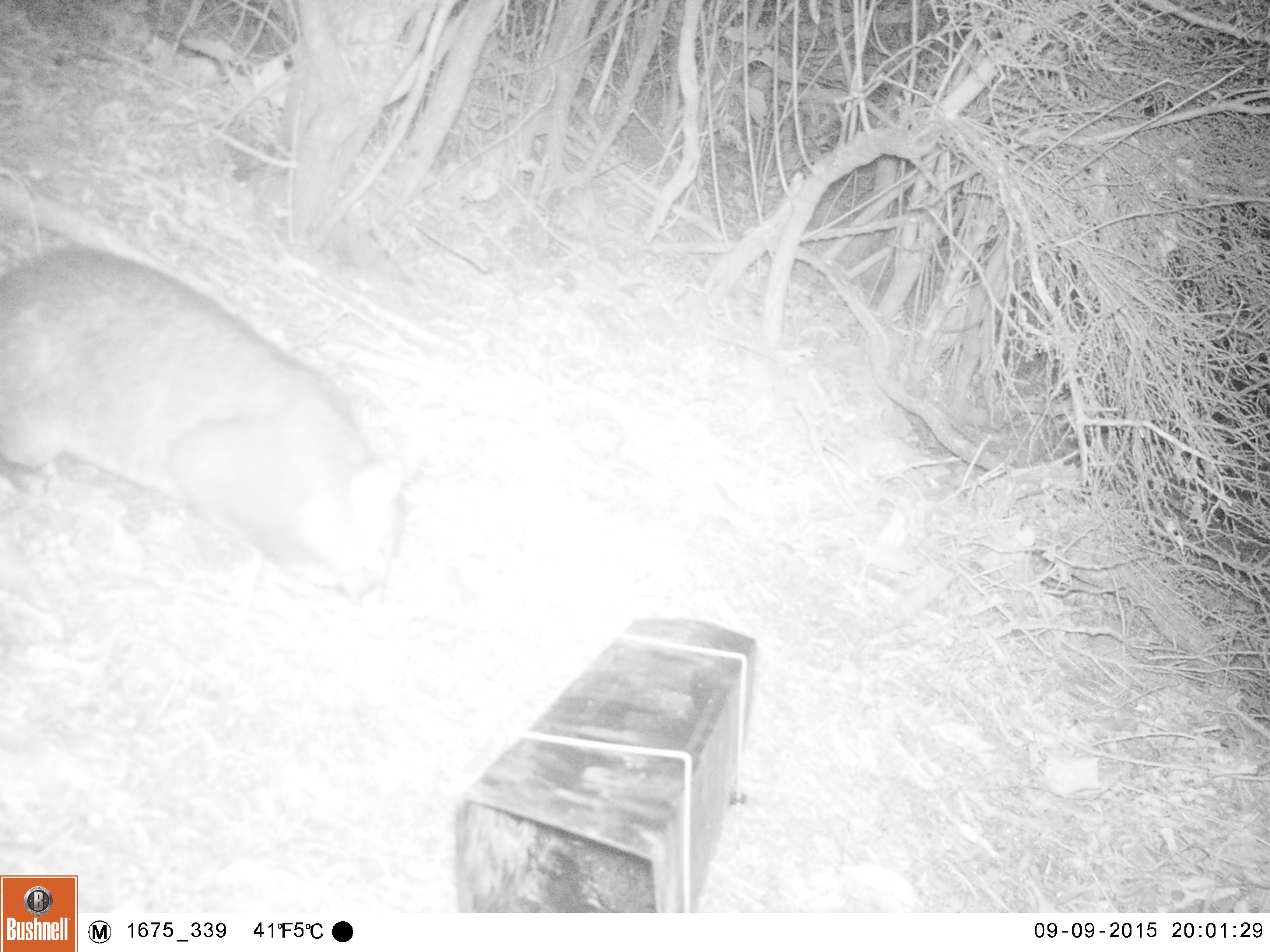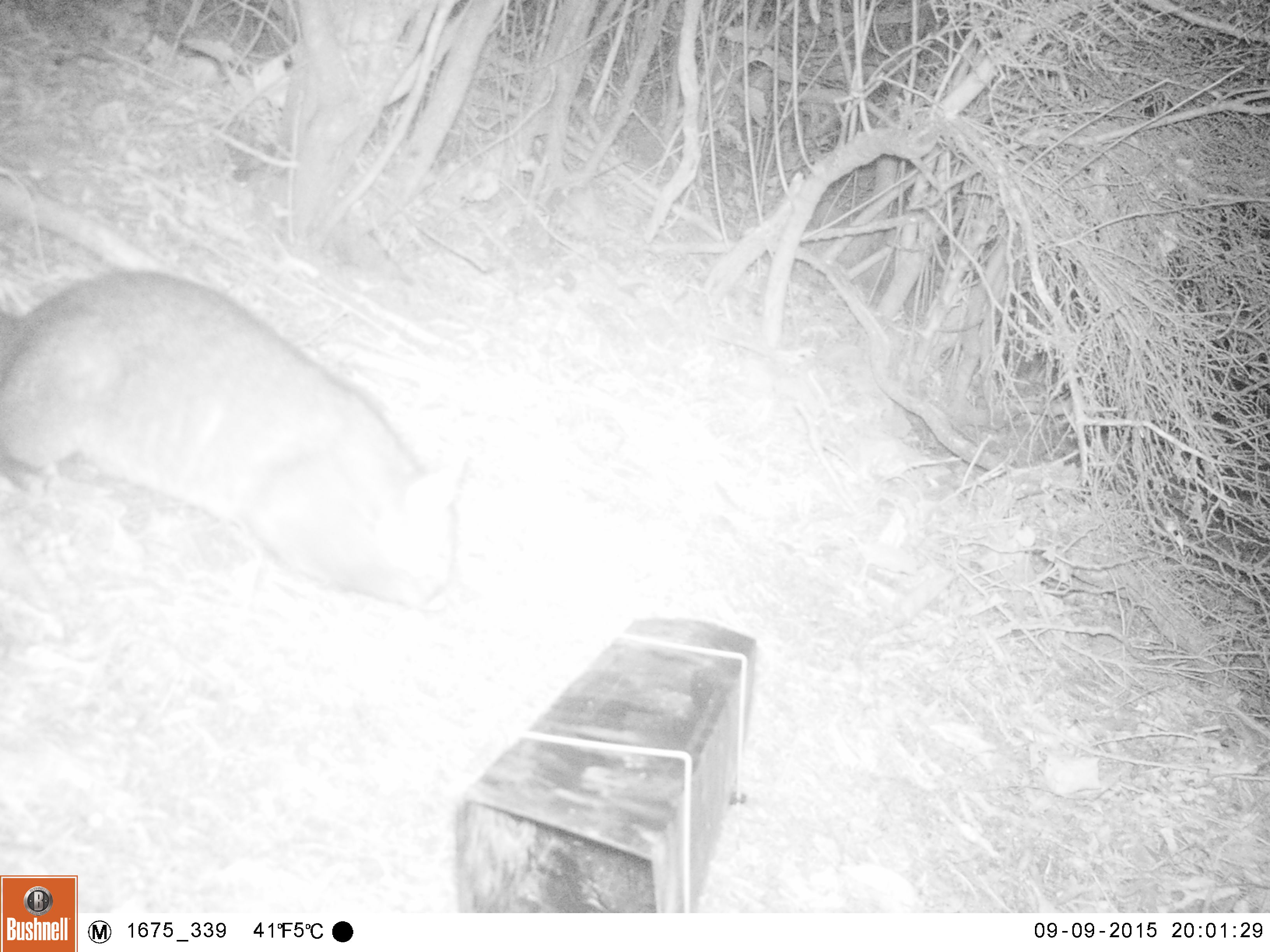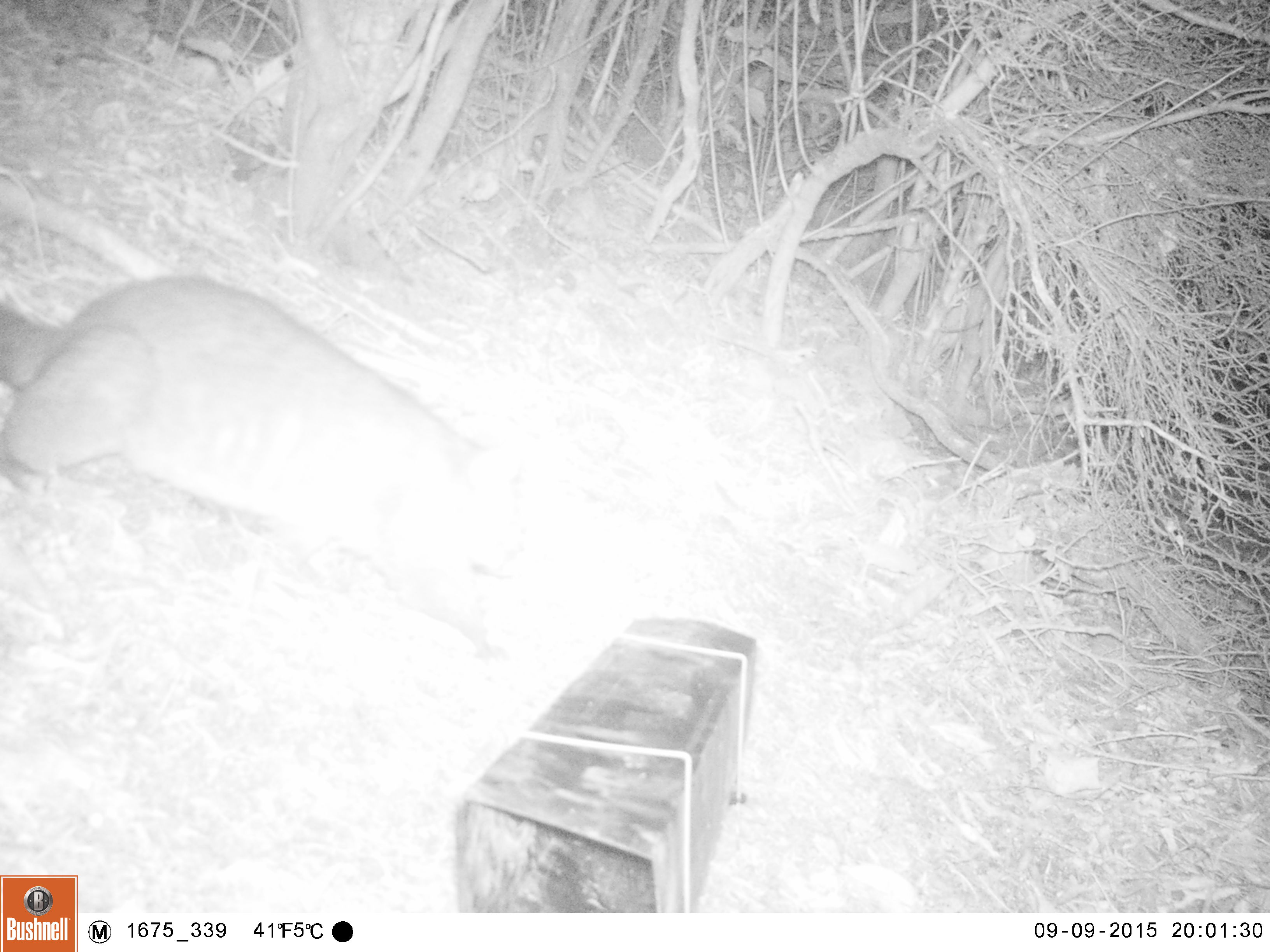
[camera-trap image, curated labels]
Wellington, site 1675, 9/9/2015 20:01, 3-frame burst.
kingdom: Animalia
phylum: Chordata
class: Mammalia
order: Didelphimorphia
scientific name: Didelphimorphia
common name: possum